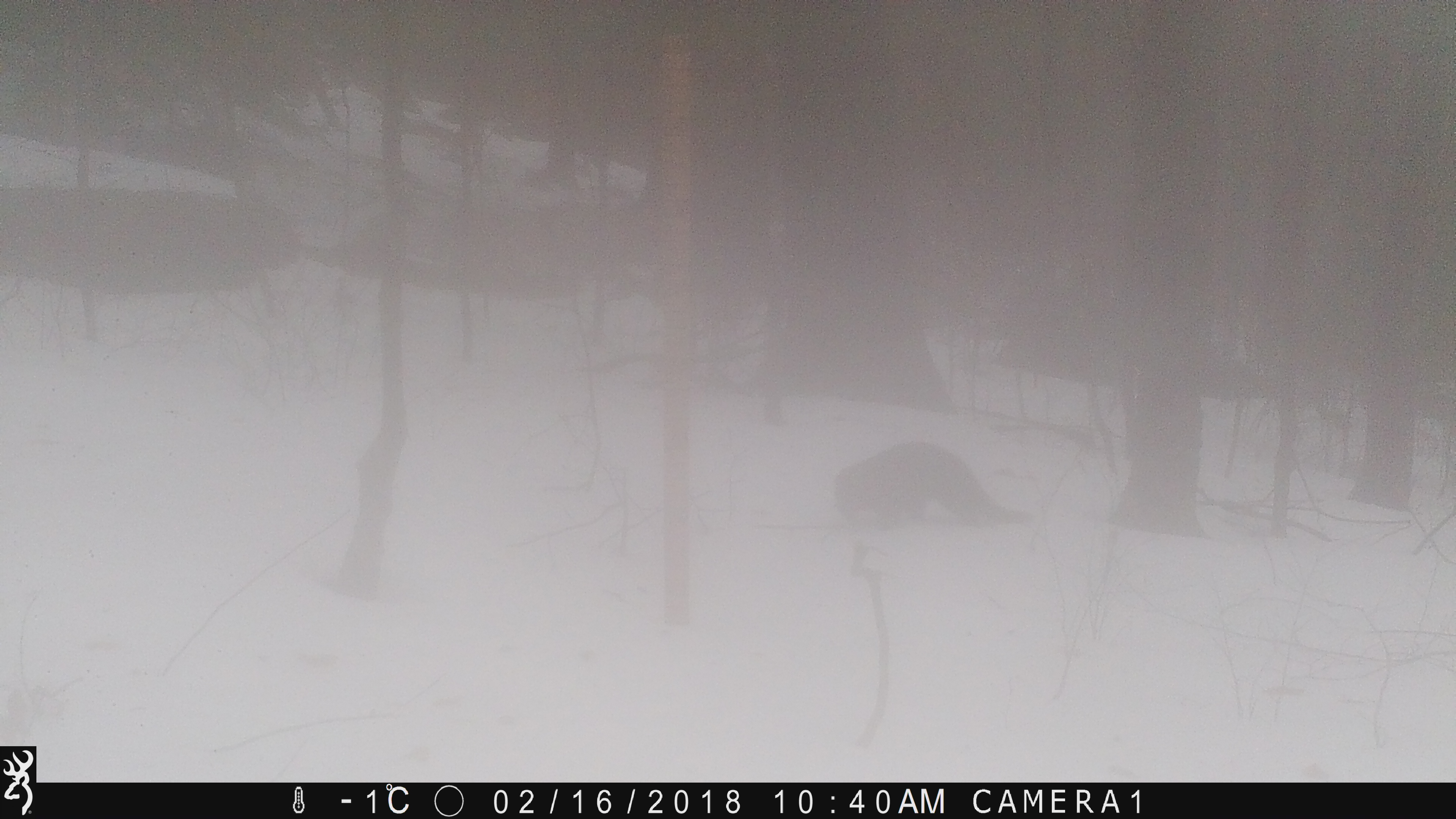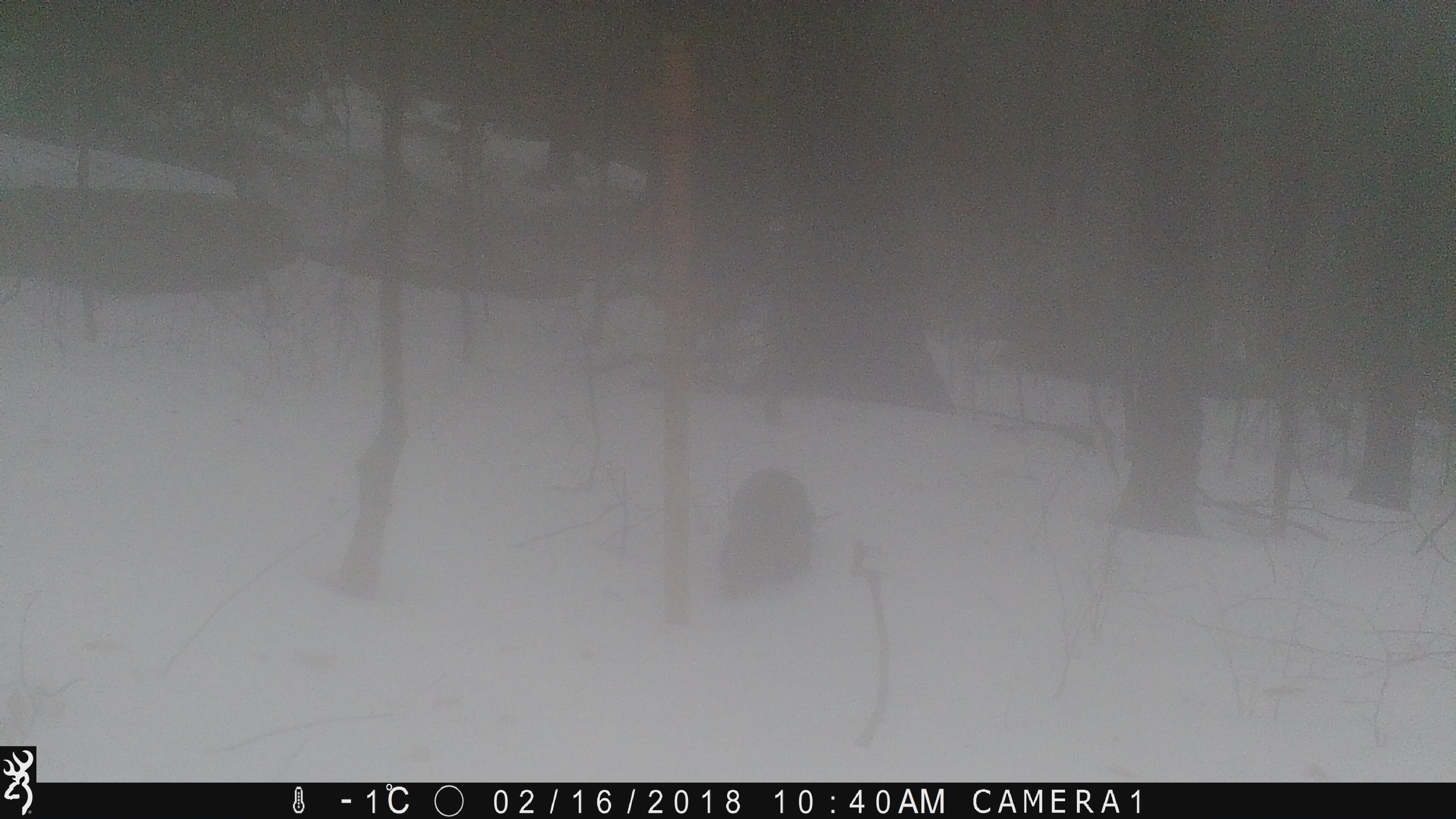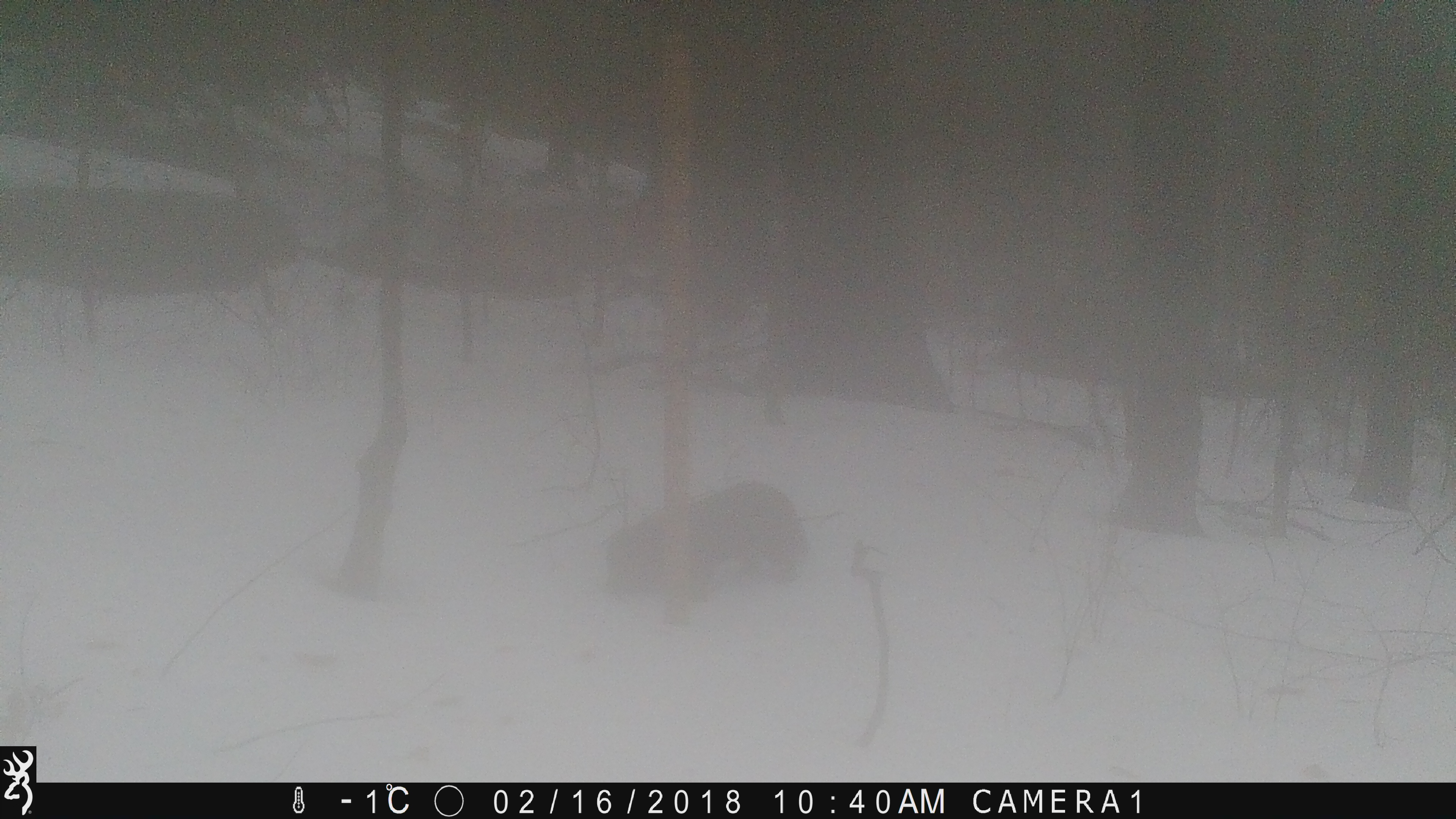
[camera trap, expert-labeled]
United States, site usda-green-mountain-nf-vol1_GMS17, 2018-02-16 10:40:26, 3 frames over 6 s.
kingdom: Animalia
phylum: Chordata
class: Mammalia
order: Carnivora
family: Mustelidae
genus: Pekania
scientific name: Pekania pennanti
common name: fisher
Fisher (Pekania pennanti).